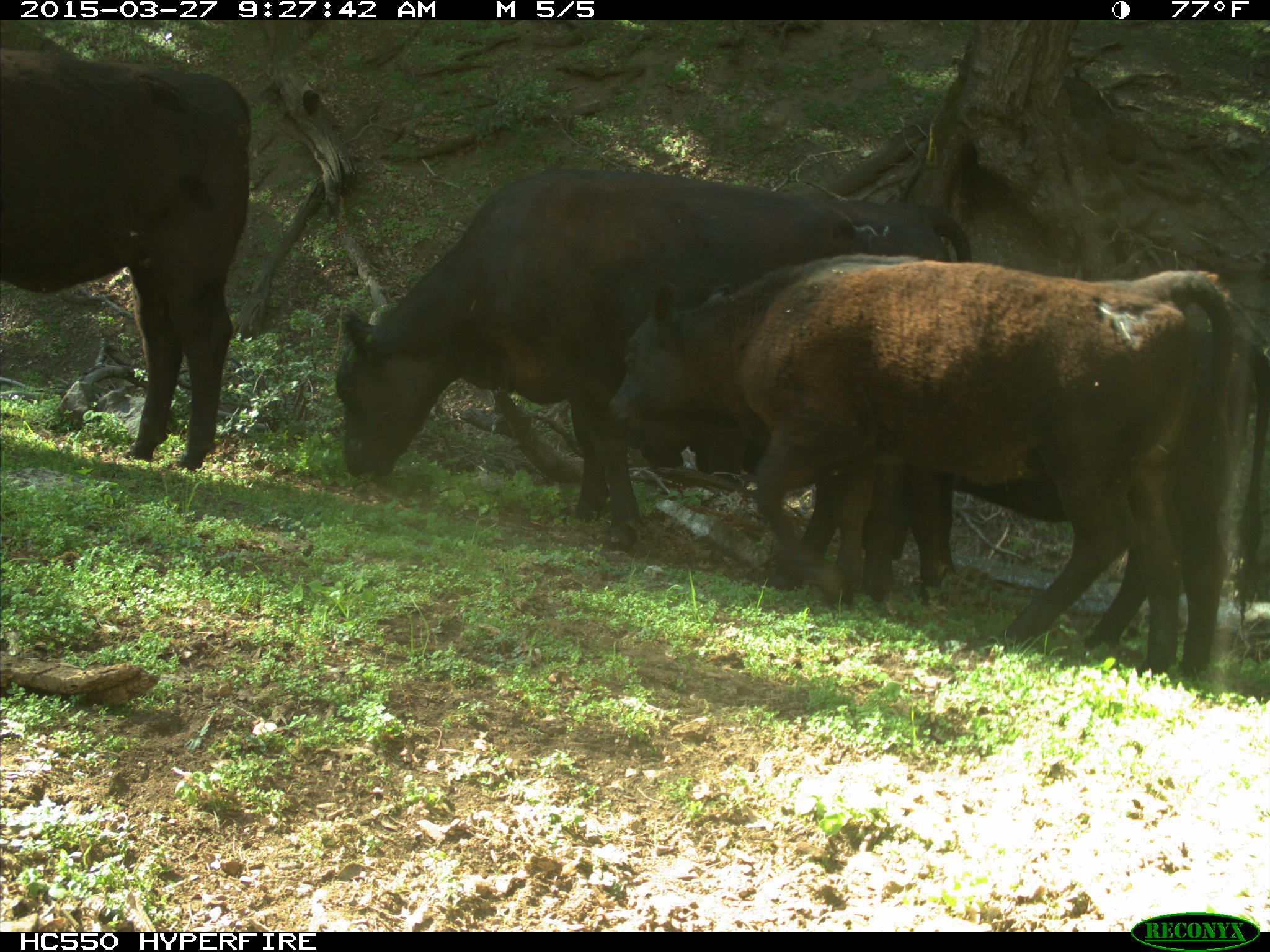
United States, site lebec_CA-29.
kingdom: Animalia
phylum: Chordata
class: Mammalia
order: Artiodactyla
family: Bovidae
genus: Bos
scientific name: Bos taurus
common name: domestic cow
Bos taurus (domestic cow).